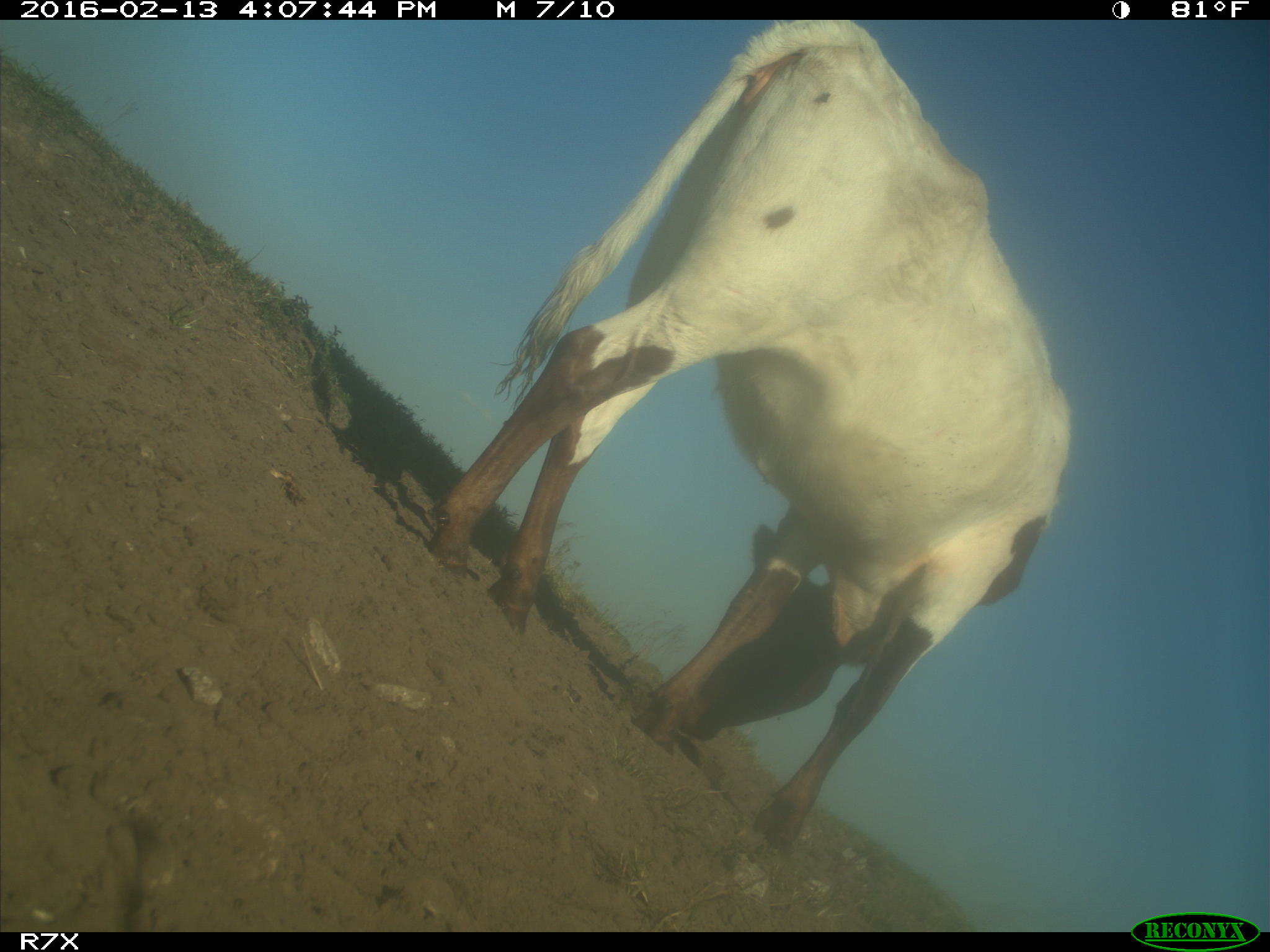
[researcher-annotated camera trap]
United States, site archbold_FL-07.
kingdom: Animalia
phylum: Chordata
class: Mammalia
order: Artiodactyla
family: Bovidae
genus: Bos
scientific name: Bos taurus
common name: domestic cow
Bos taurus (domestic cow).